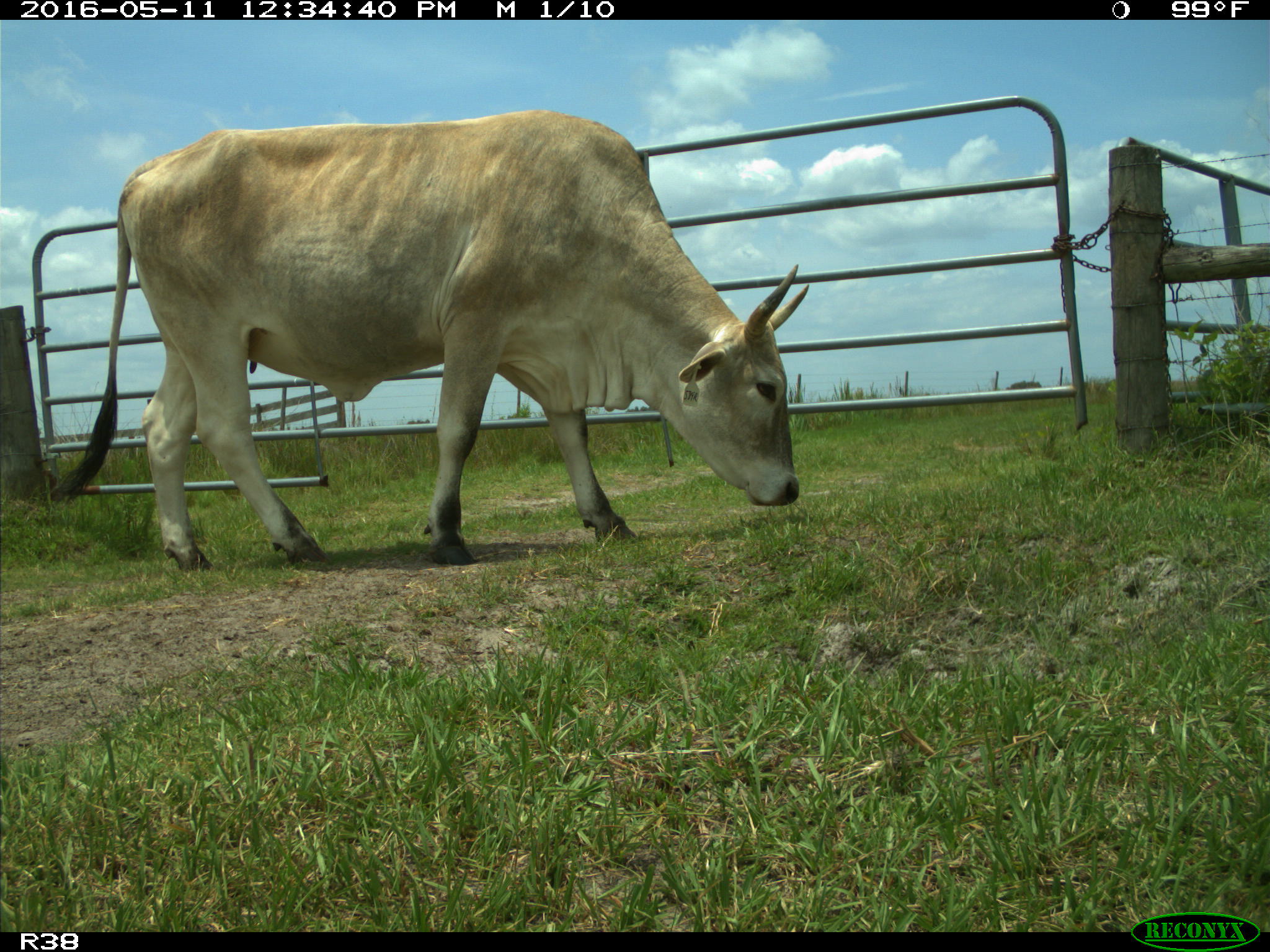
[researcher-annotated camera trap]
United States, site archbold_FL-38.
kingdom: Animalia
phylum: Chordata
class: Mammalia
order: Artiodactyla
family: Bovidae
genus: Bos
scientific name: Bos taurus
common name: domestic cow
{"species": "Bos taurus (domestic cow)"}